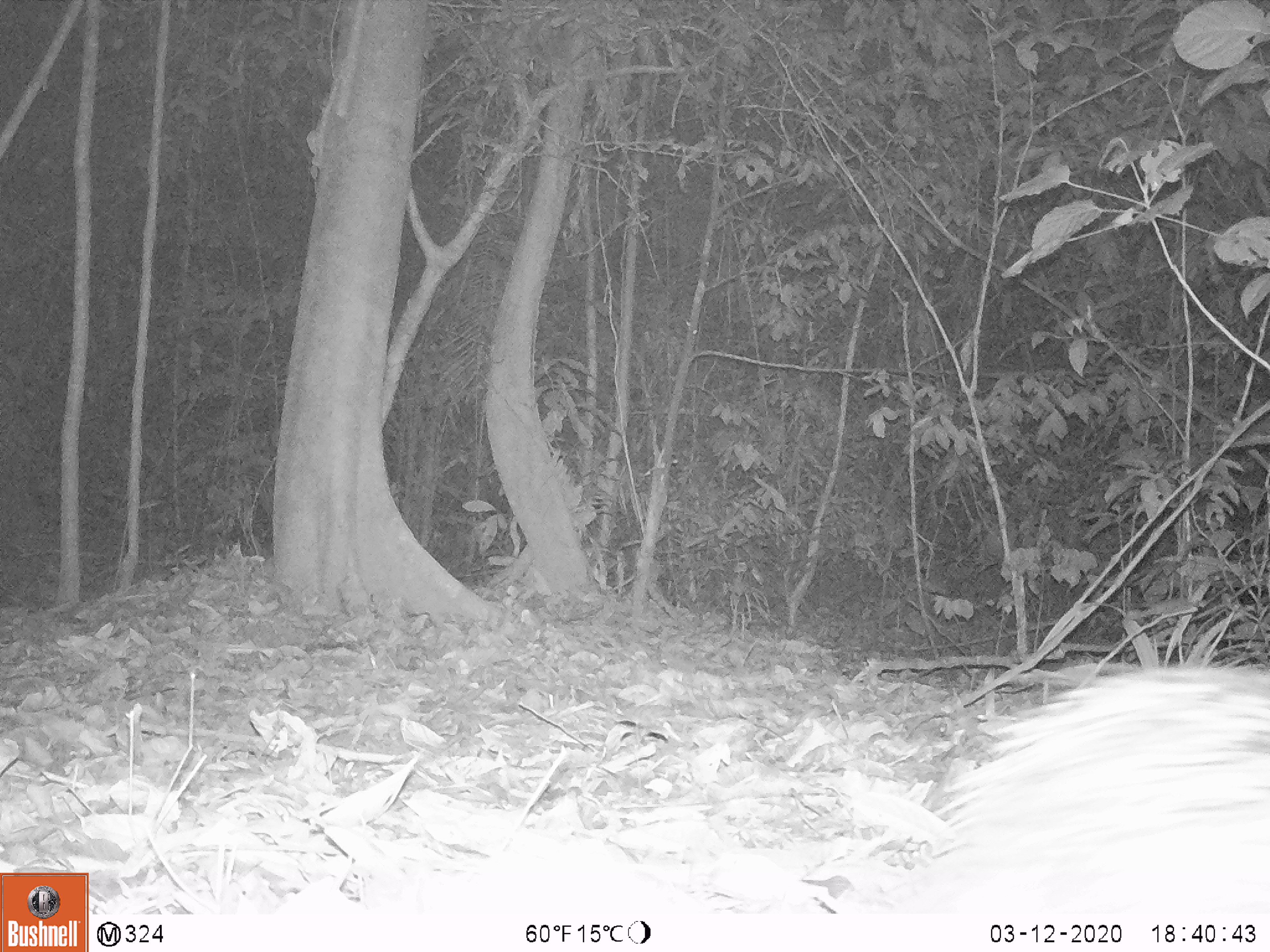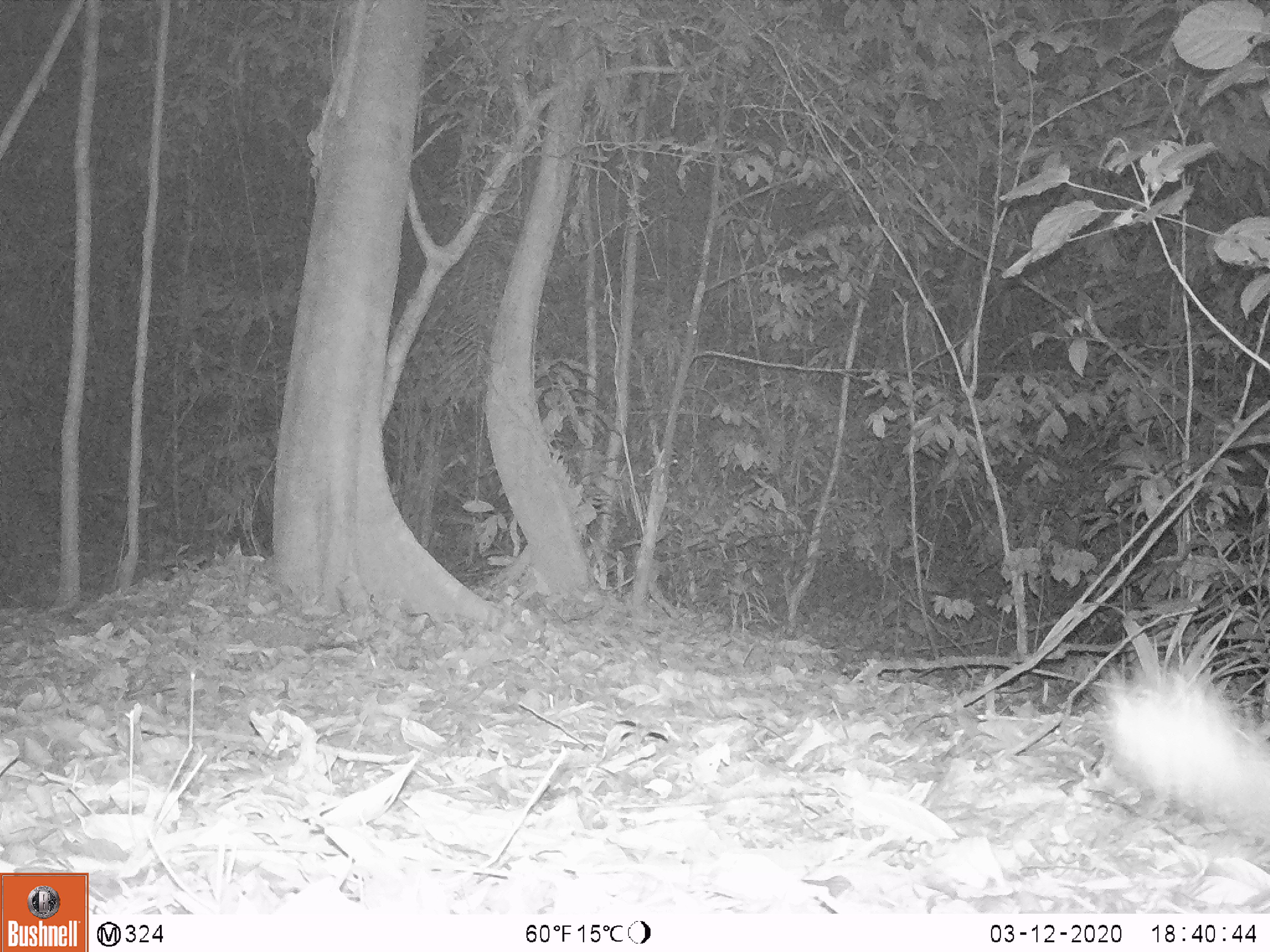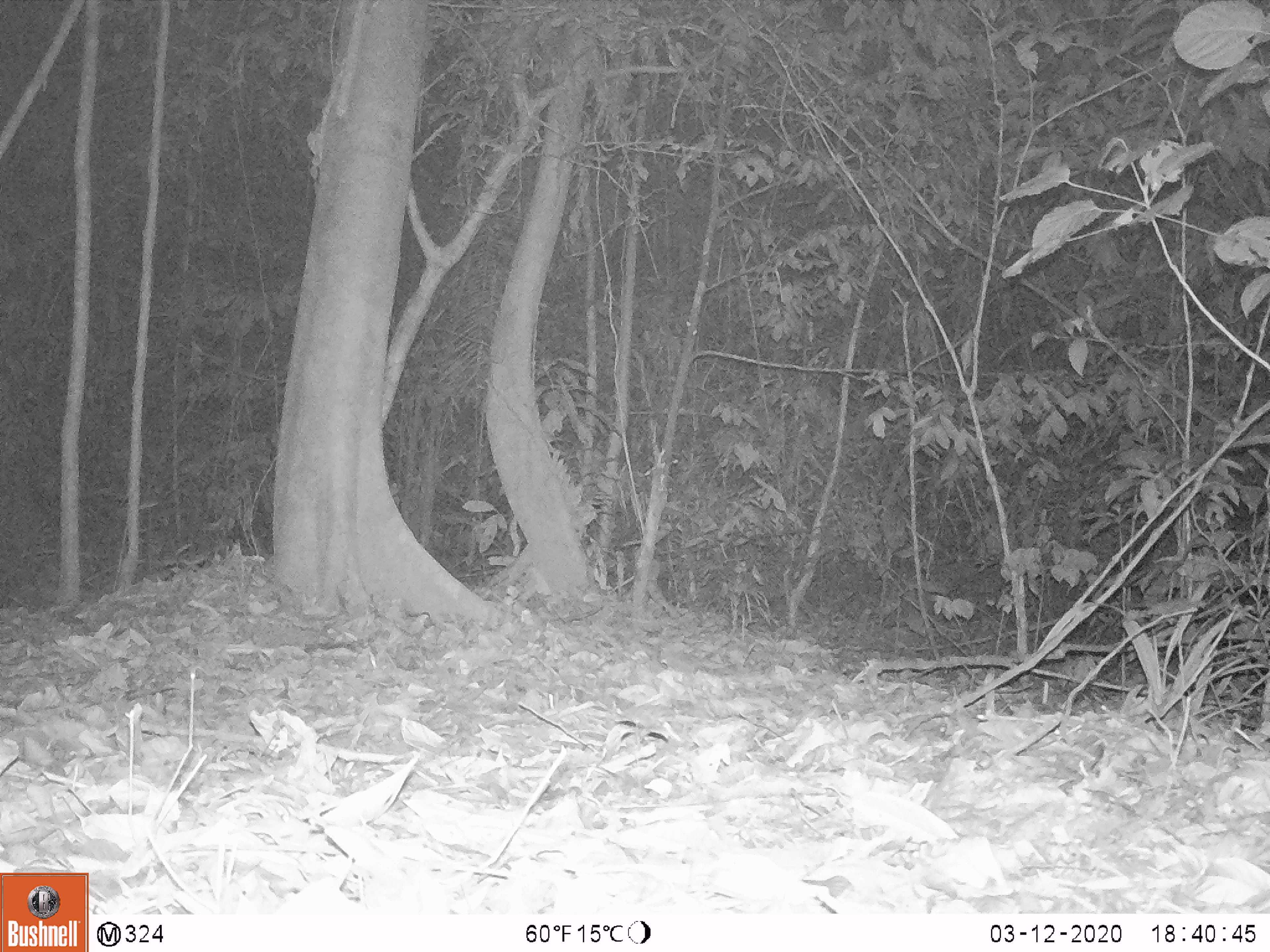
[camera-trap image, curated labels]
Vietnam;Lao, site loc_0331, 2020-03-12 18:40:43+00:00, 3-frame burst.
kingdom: Animalia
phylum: Chordata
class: Mammalia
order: Rodentia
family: Hystricidae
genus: Atherurus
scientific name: Atherurus macrourus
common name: asiatic brush-tailed porcupine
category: asiatic brush tailed porcupine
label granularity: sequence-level